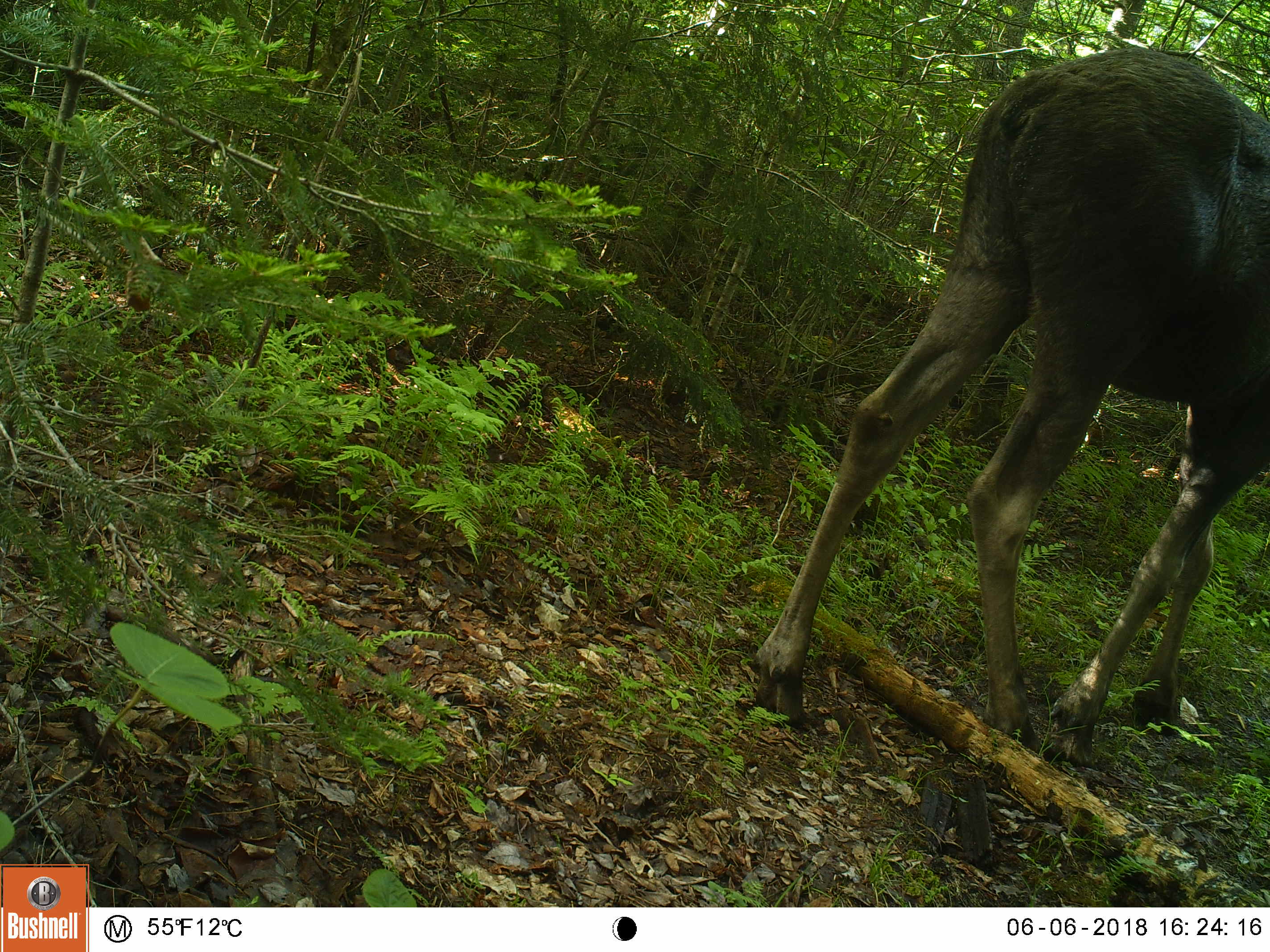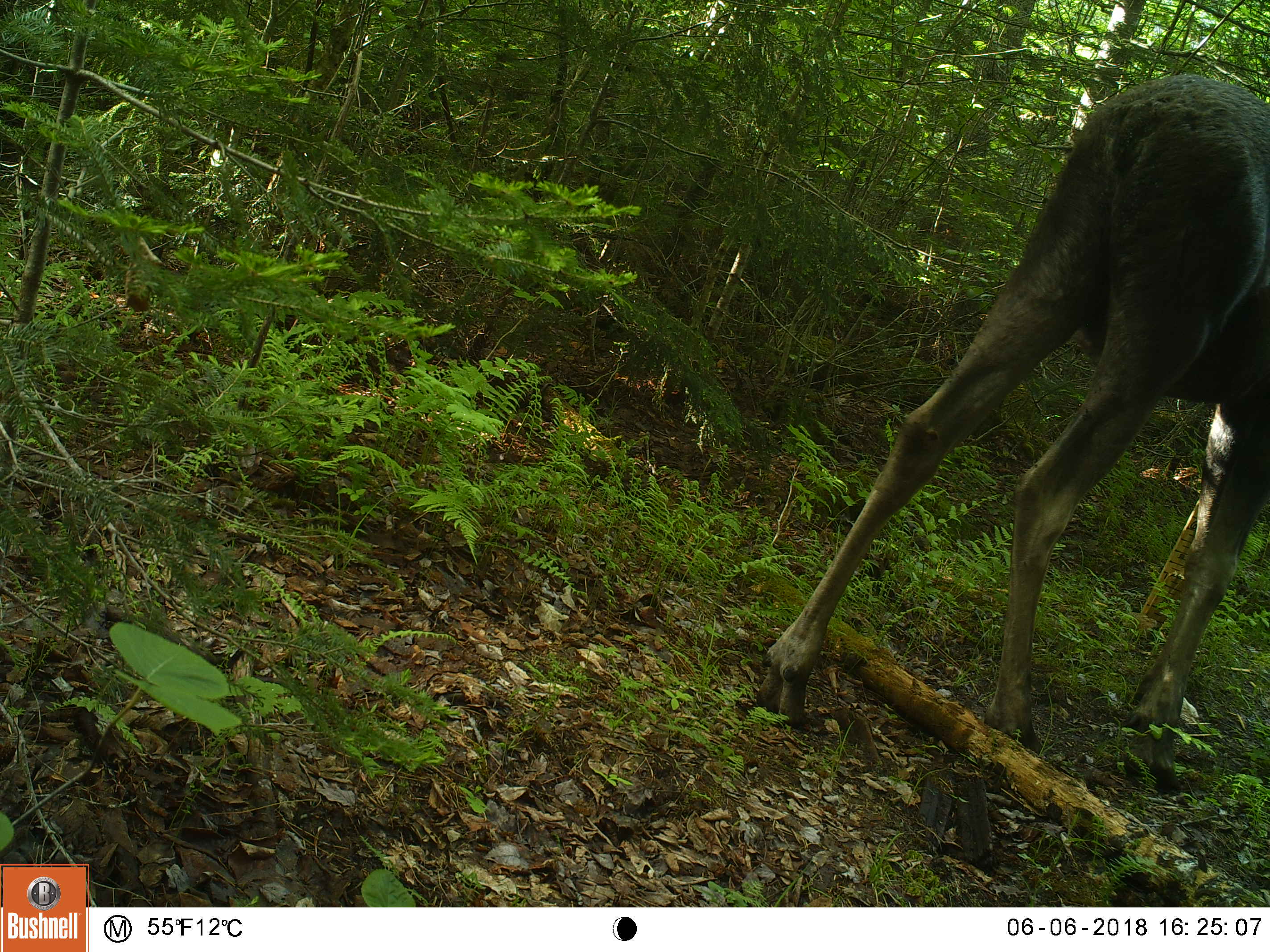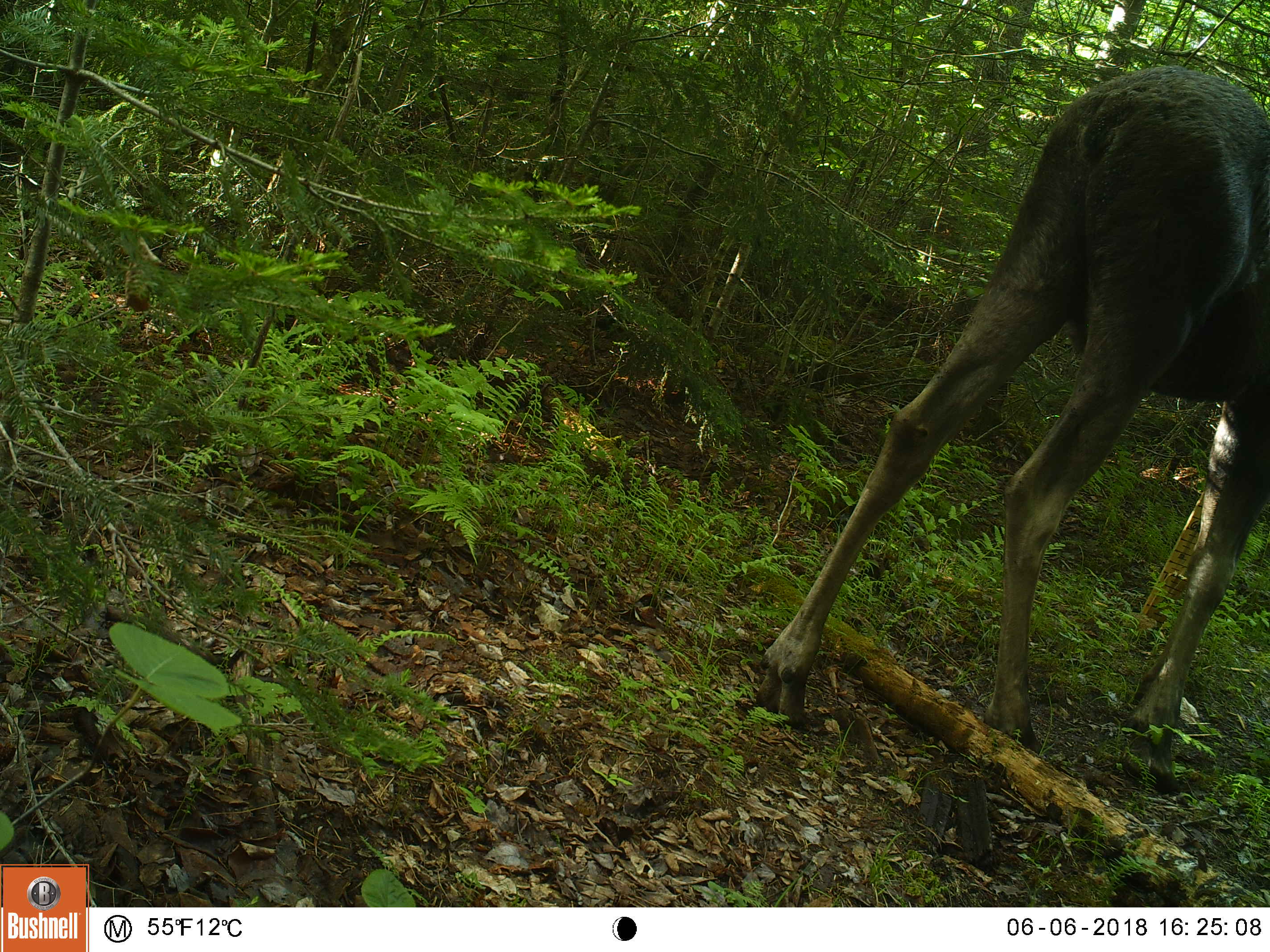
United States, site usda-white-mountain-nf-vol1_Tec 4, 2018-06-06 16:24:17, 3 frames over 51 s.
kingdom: Animalia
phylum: Chordata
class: Mammalia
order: Artiodactyla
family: Cervidae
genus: Alces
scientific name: Alces alces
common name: moose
Moose (Alces alces).